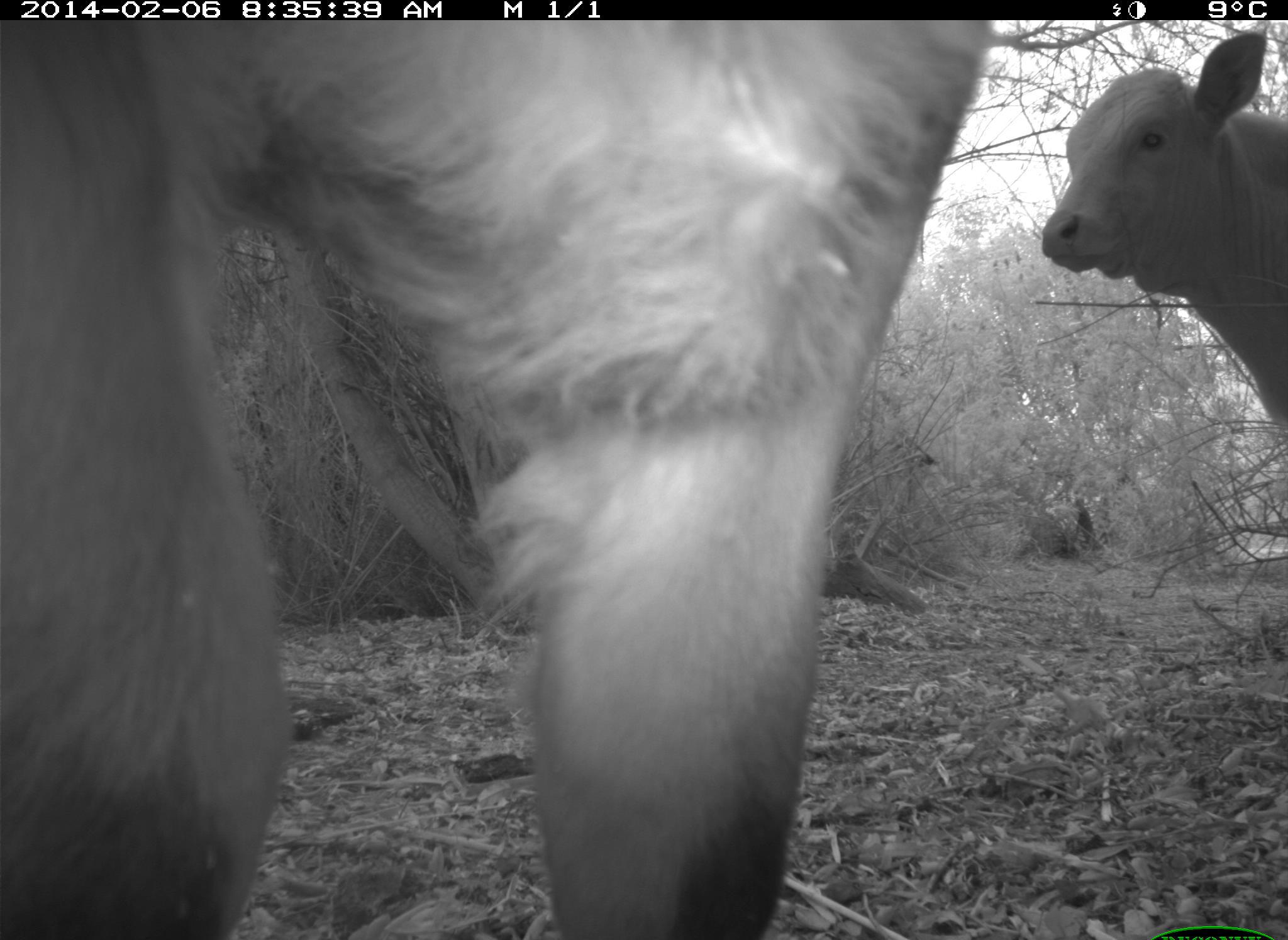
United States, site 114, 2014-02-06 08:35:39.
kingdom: Animalia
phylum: Chordata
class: Mammalia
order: Artiodactyla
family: Bovidae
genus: Bos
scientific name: Bos taurus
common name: cow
Cow (Bos taurus).